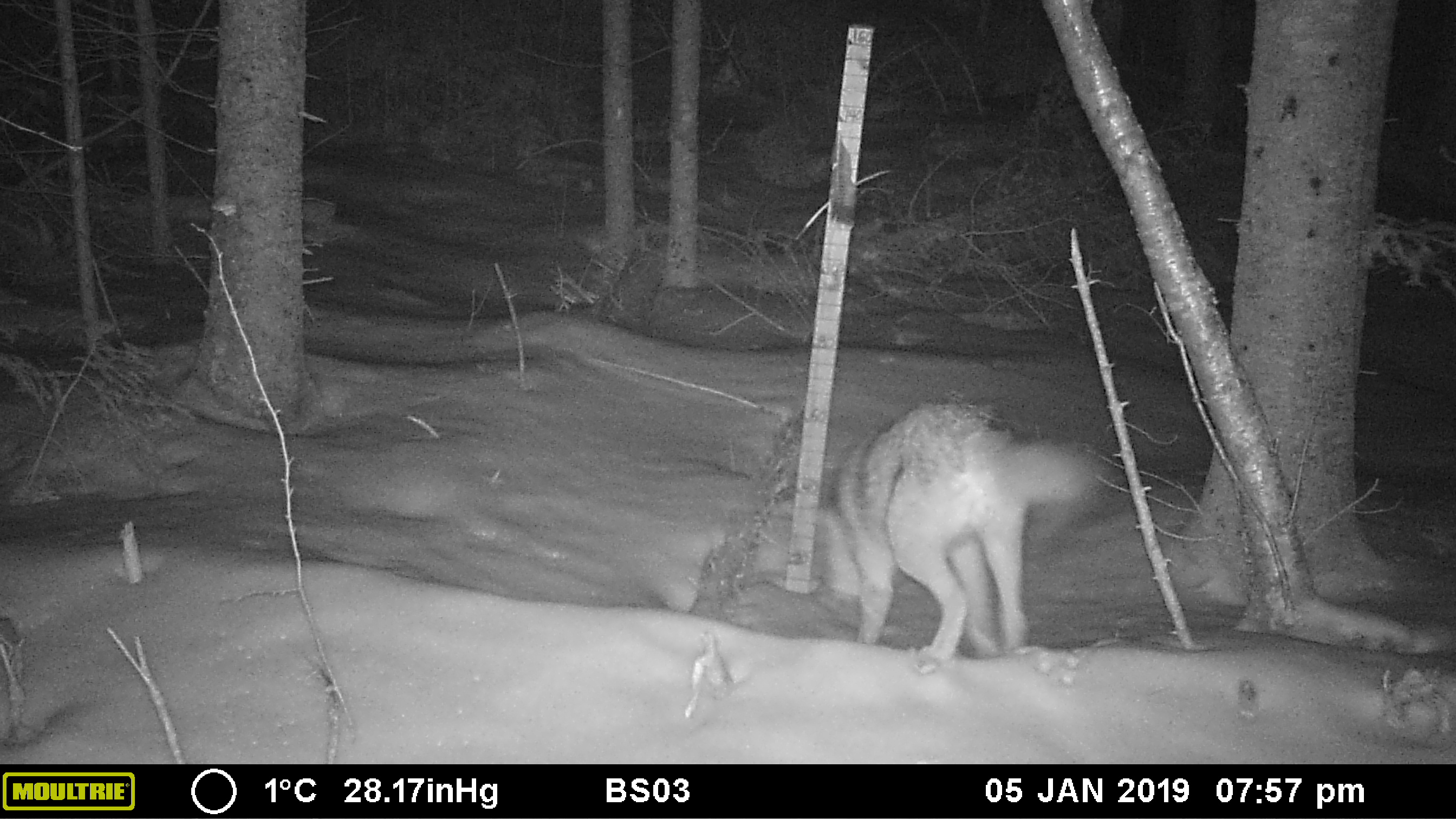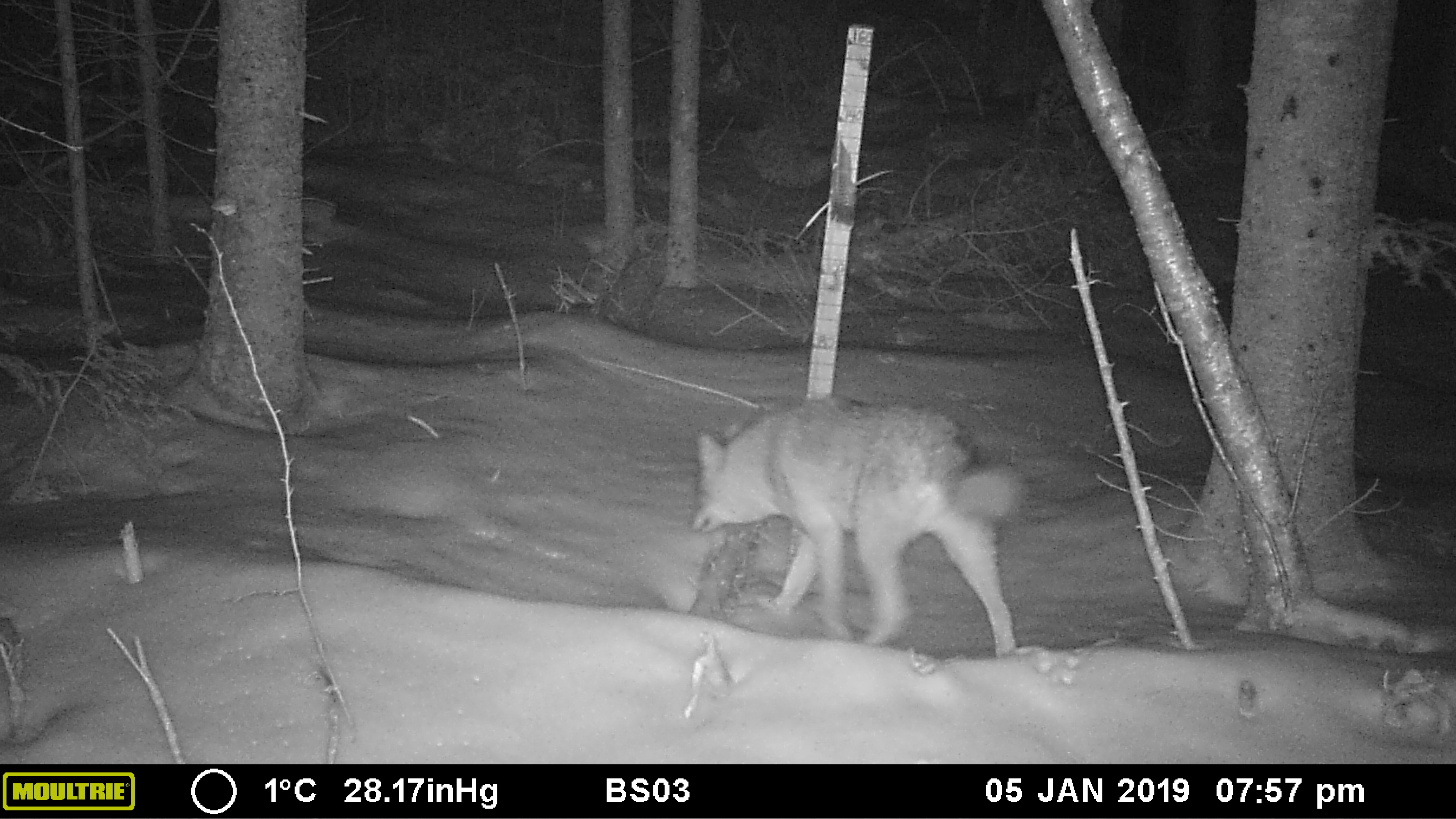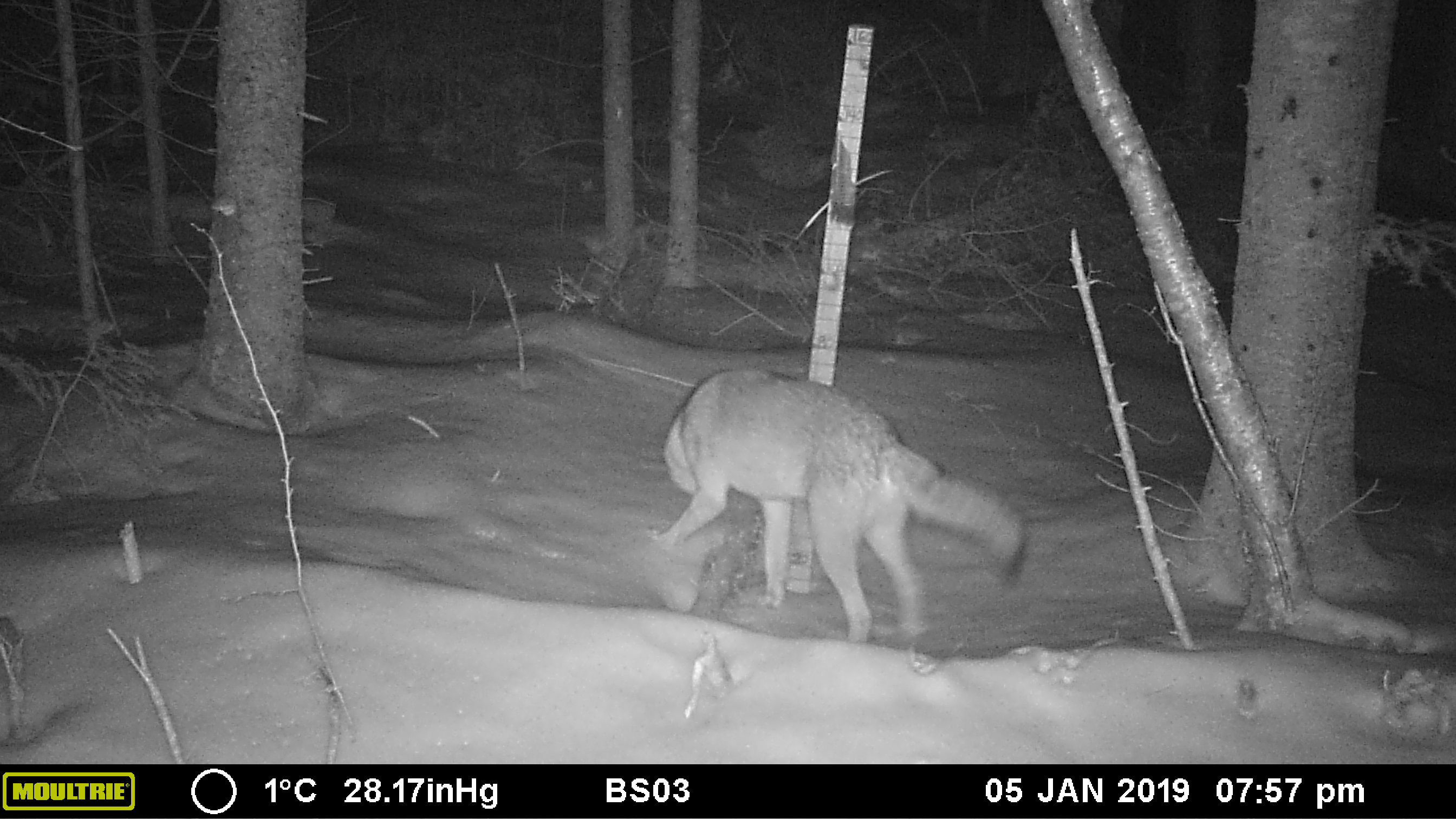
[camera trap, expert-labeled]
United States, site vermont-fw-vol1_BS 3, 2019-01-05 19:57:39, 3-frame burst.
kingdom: Animalia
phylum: Chordata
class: Mammalia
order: Carnivora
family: Canidae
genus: Canis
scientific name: Canis latrans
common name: coyote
Coyote (Canis latrans).